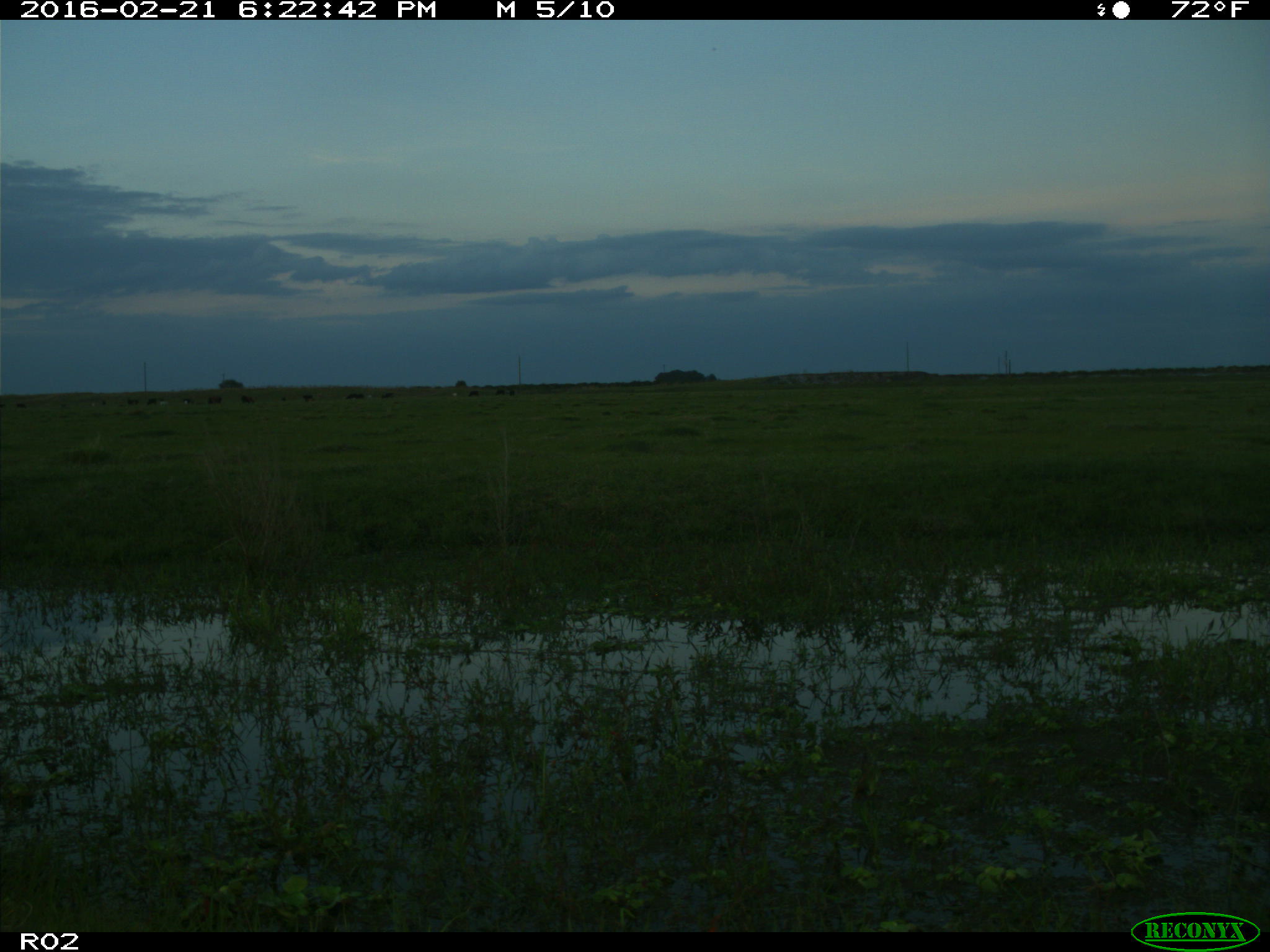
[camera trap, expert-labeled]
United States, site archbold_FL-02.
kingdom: Animalia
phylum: Chordata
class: Mammalia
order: Artiodactyla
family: Bovidae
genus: Bos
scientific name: Bos taurus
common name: domestic cow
Bos taurus (domestic cow).